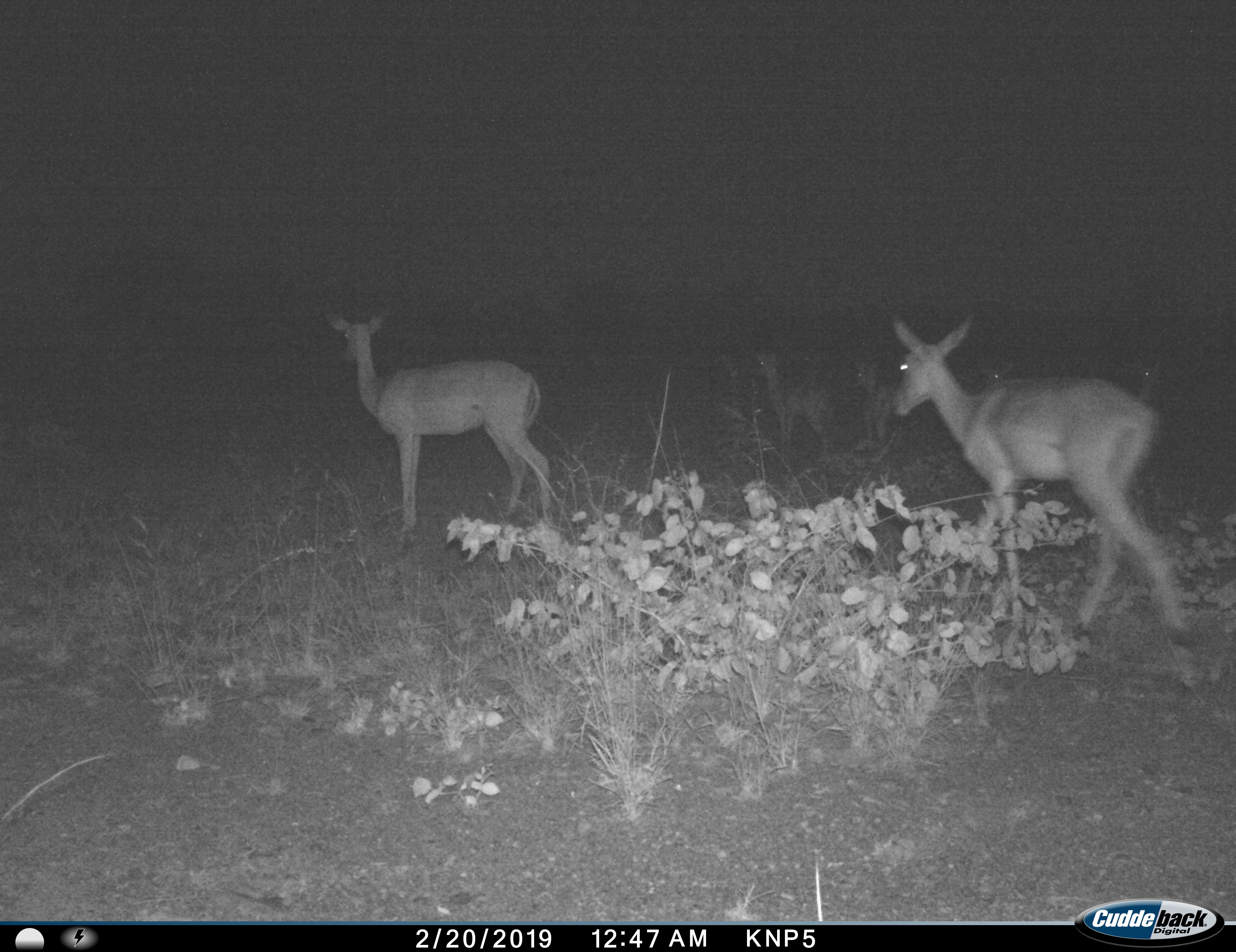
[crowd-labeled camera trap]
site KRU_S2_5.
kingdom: Animalia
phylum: Chordata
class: Mammalia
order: Artiodactyla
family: Bovidae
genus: Aepyceros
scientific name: Aepyceros melampus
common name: impala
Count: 4.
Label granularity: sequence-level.